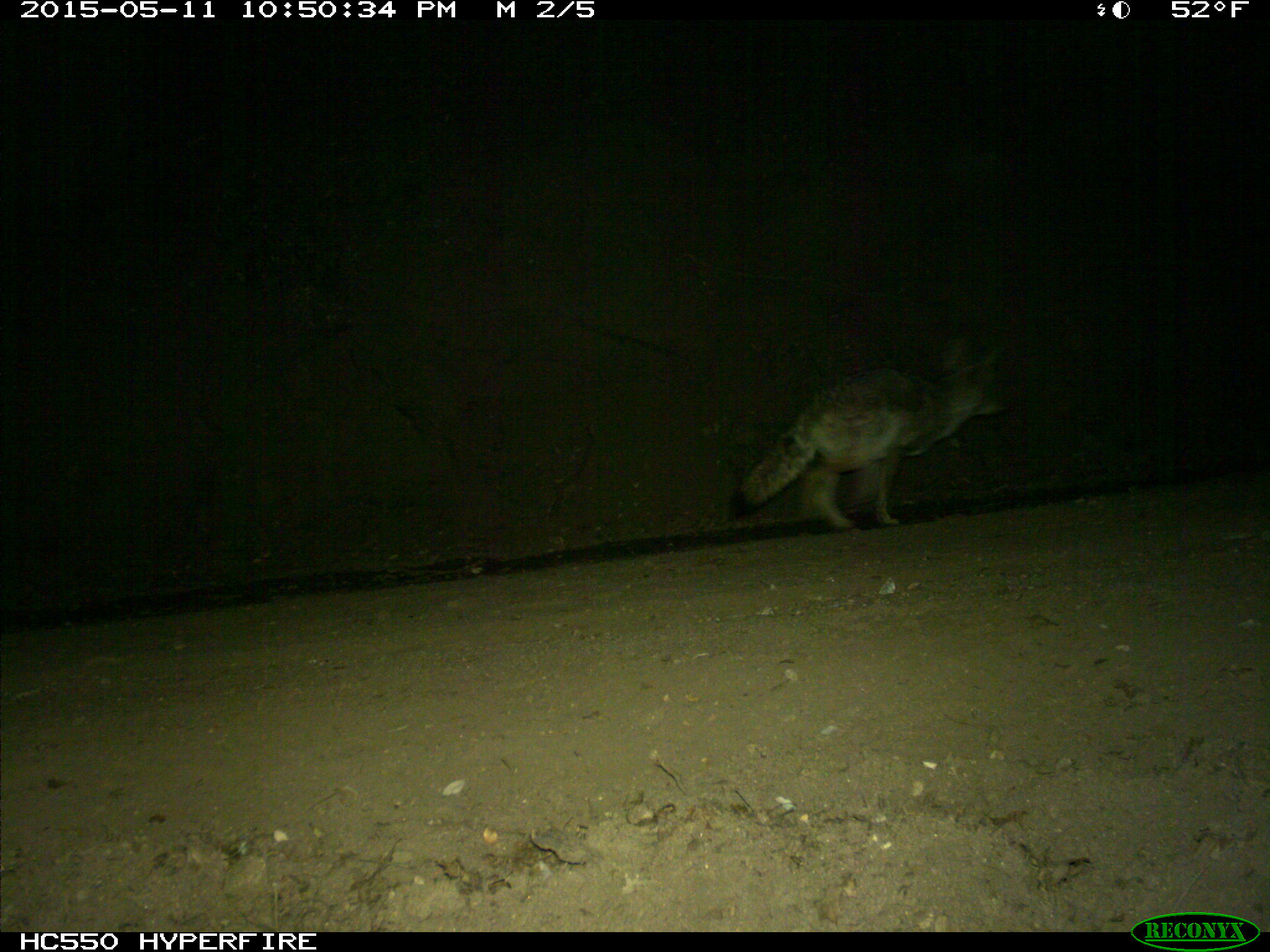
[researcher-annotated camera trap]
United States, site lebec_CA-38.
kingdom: Animalia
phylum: Chordata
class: Mammalia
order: Carnivora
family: Canidae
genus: Canis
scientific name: Canis latrans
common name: coyote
Canis latrans (coyote).